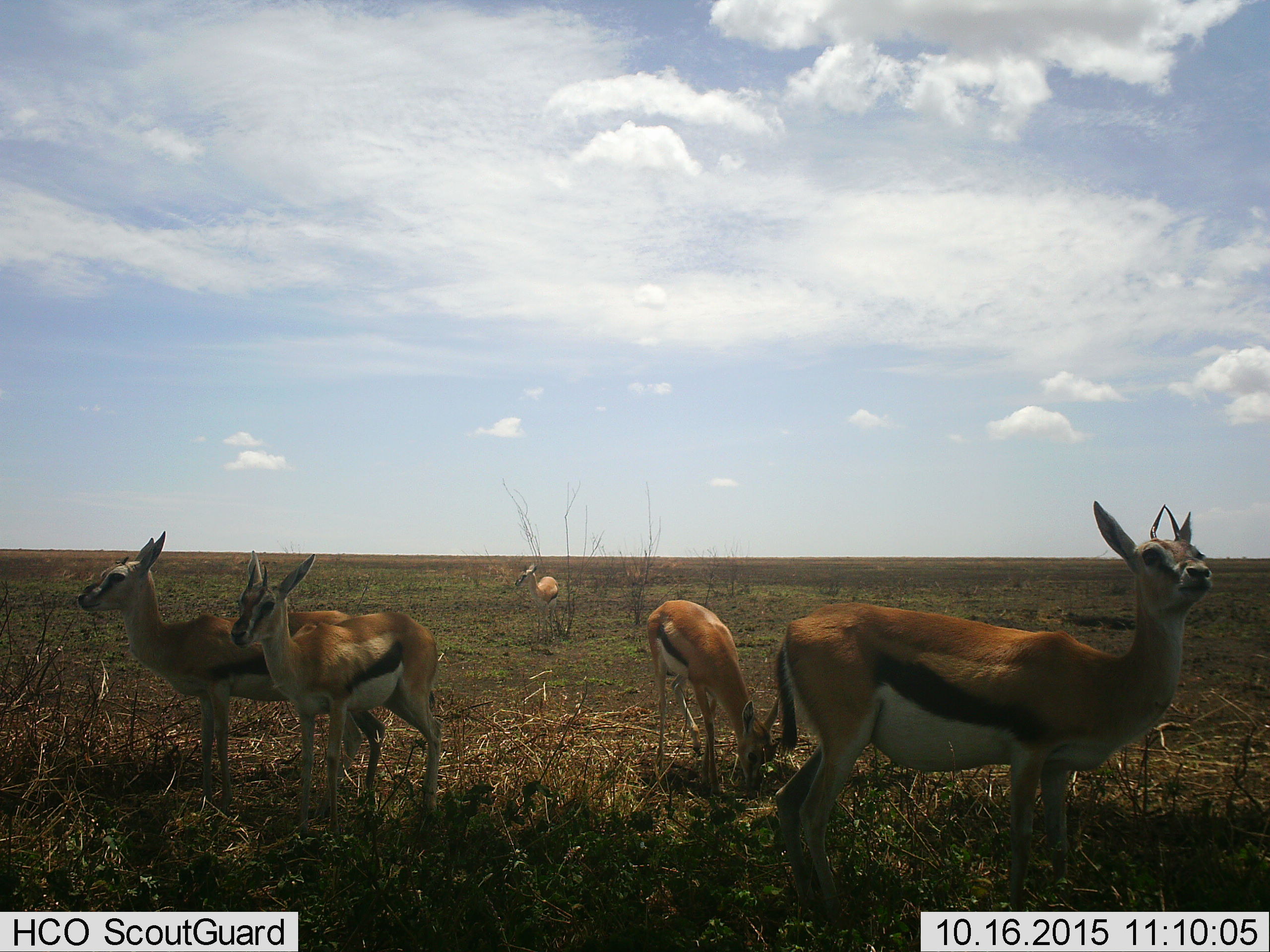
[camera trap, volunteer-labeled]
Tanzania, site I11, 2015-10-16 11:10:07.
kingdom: Animalia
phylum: Chordata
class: Mammalia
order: Artiodactyla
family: Bovidae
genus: Eudorcas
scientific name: Eudorcas thomsonii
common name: thomson's gazelle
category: gazellethomsons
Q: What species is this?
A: Gazellethomsons (thomson's gazelle) (Eudorcas thomsonii).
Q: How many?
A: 5.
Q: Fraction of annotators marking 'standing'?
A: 80%.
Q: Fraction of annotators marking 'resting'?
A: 20%.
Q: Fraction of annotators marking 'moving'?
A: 10%.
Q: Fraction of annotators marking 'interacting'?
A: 10%.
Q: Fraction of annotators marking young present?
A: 40%.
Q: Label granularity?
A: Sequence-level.